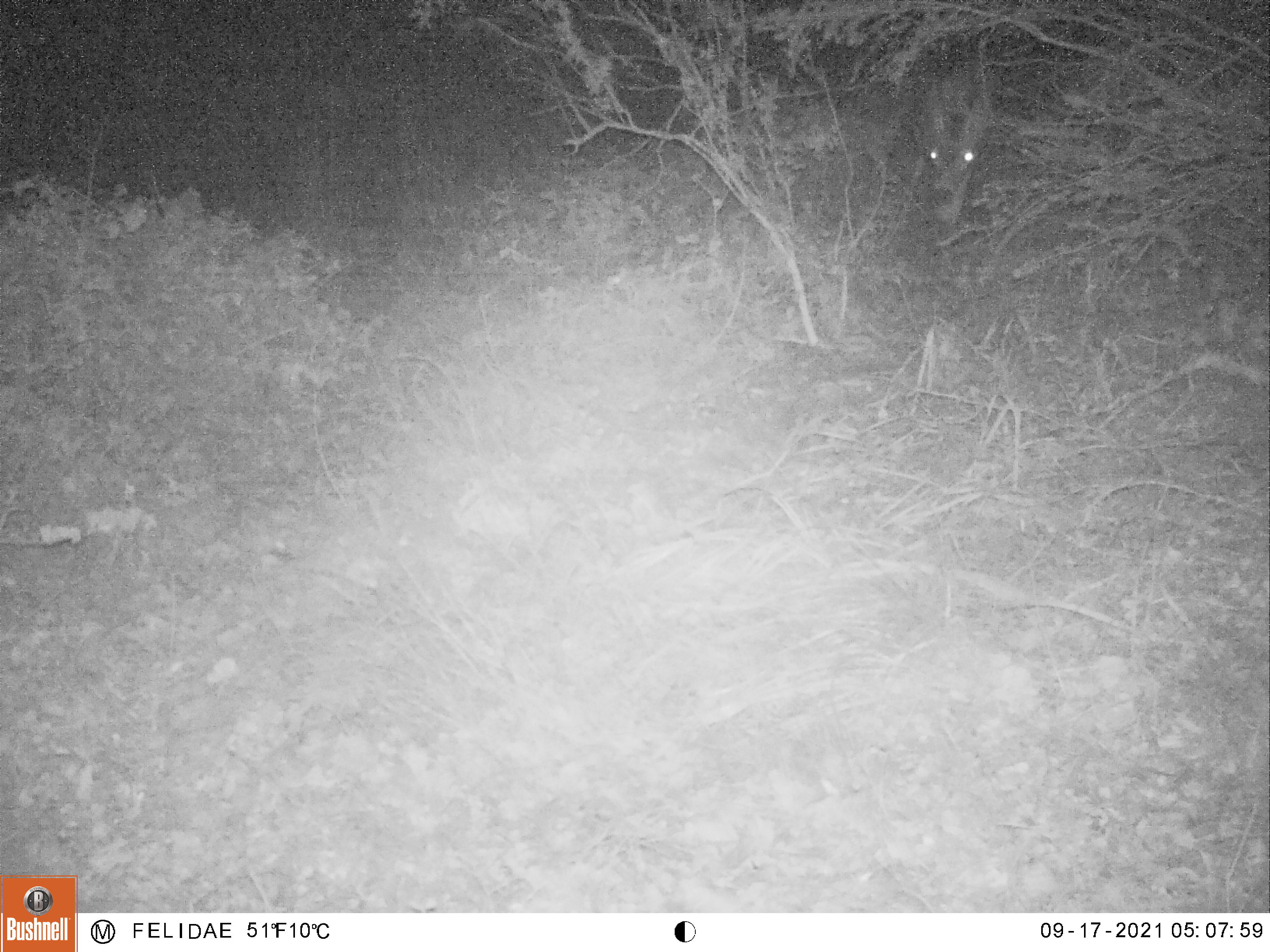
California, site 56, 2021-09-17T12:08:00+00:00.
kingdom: Animalia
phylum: Chordata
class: Mammalia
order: Artiodactyla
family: Cervidae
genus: Odocoileus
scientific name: Odocoileus hemionus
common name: mule deer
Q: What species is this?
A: Mule deer (Odocoileus hemionus).